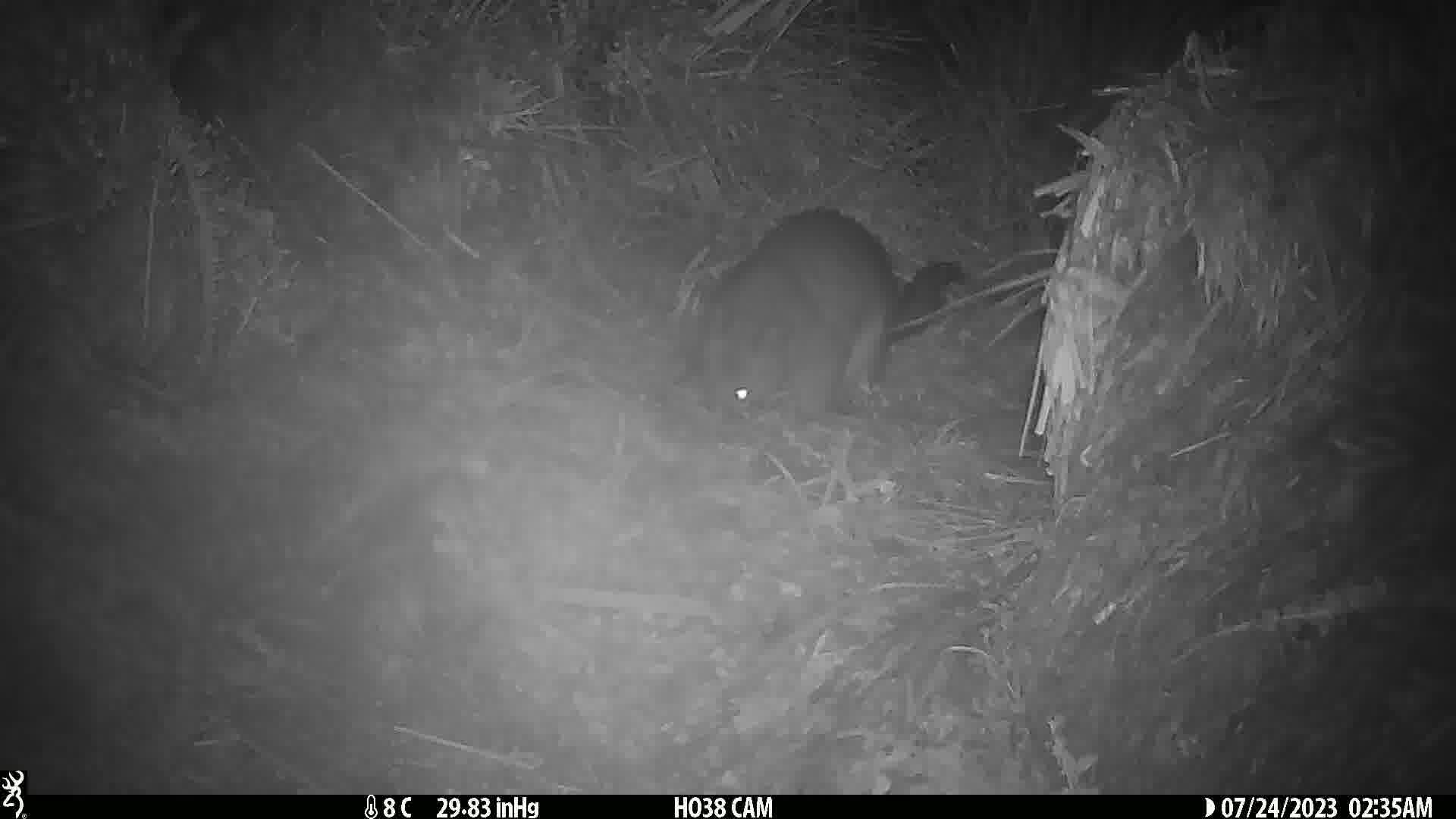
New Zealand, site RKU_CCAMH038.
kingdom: Animalia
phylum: Chordata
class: Mammalia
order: Diprotodontia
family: Phalangeridae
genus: Trichosurus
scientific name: Trichosurus vulpecula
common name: common brushtail possum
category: possum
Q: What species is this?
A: Possum (common brushtail possum) (Trichosurus vulpecula).